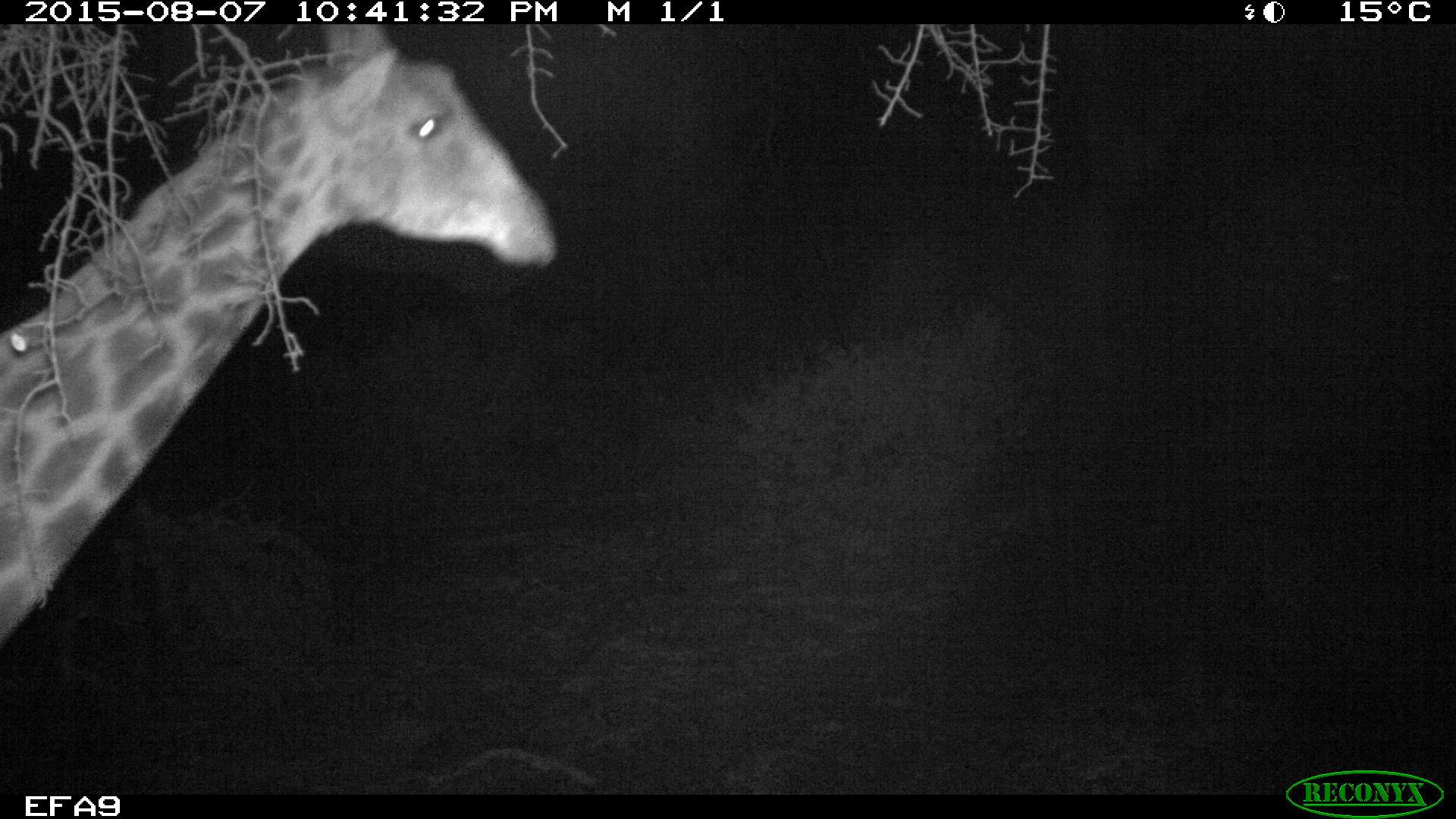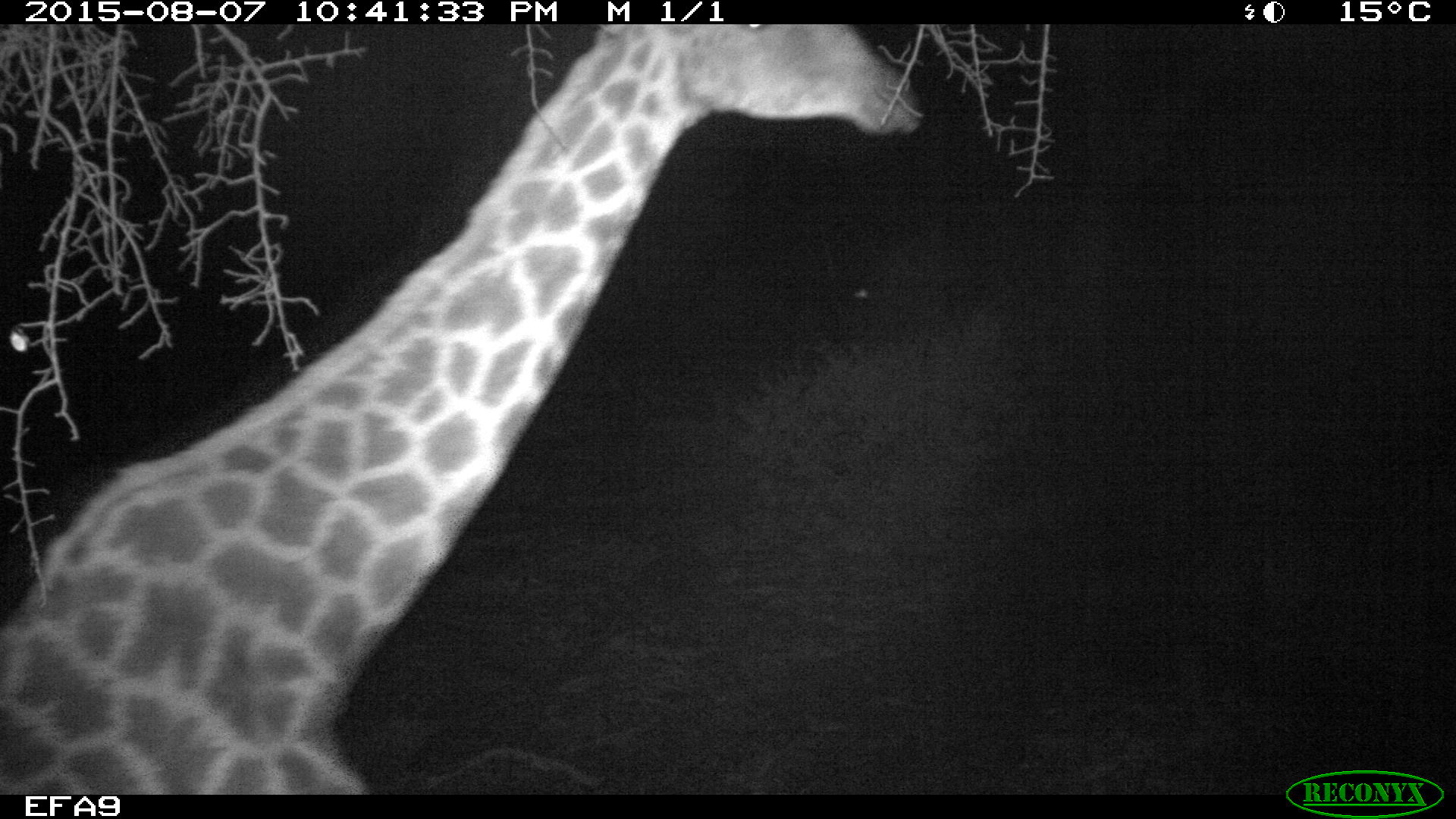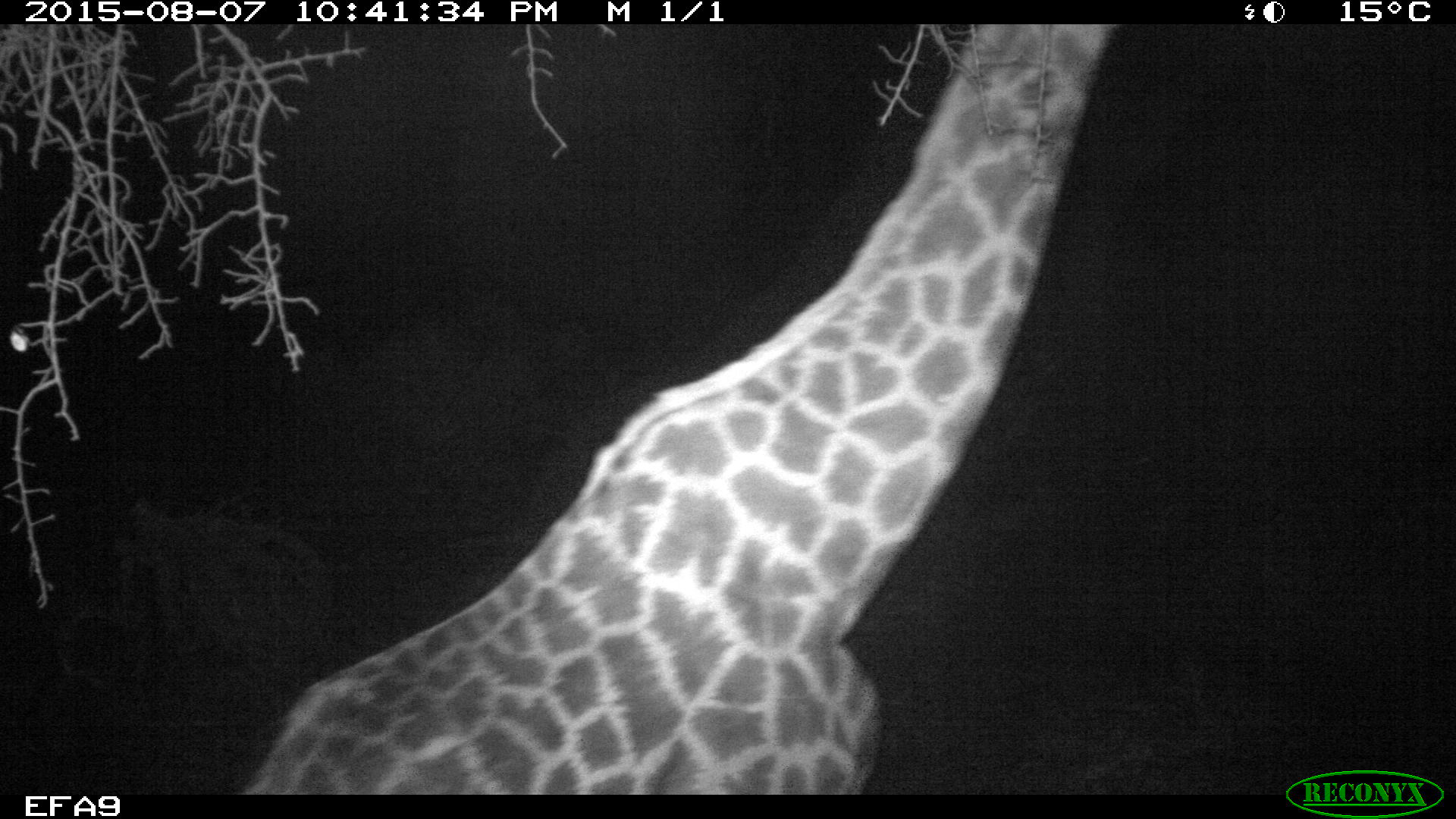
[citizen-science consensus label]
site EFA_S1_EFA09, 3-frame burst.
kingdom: Animalia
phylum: Chordata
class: Mammalia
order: Artiodactyla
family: Giraffidae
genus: Giraffa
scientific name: Giraffa camelopardalis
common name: giraffe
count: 1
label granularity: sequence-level